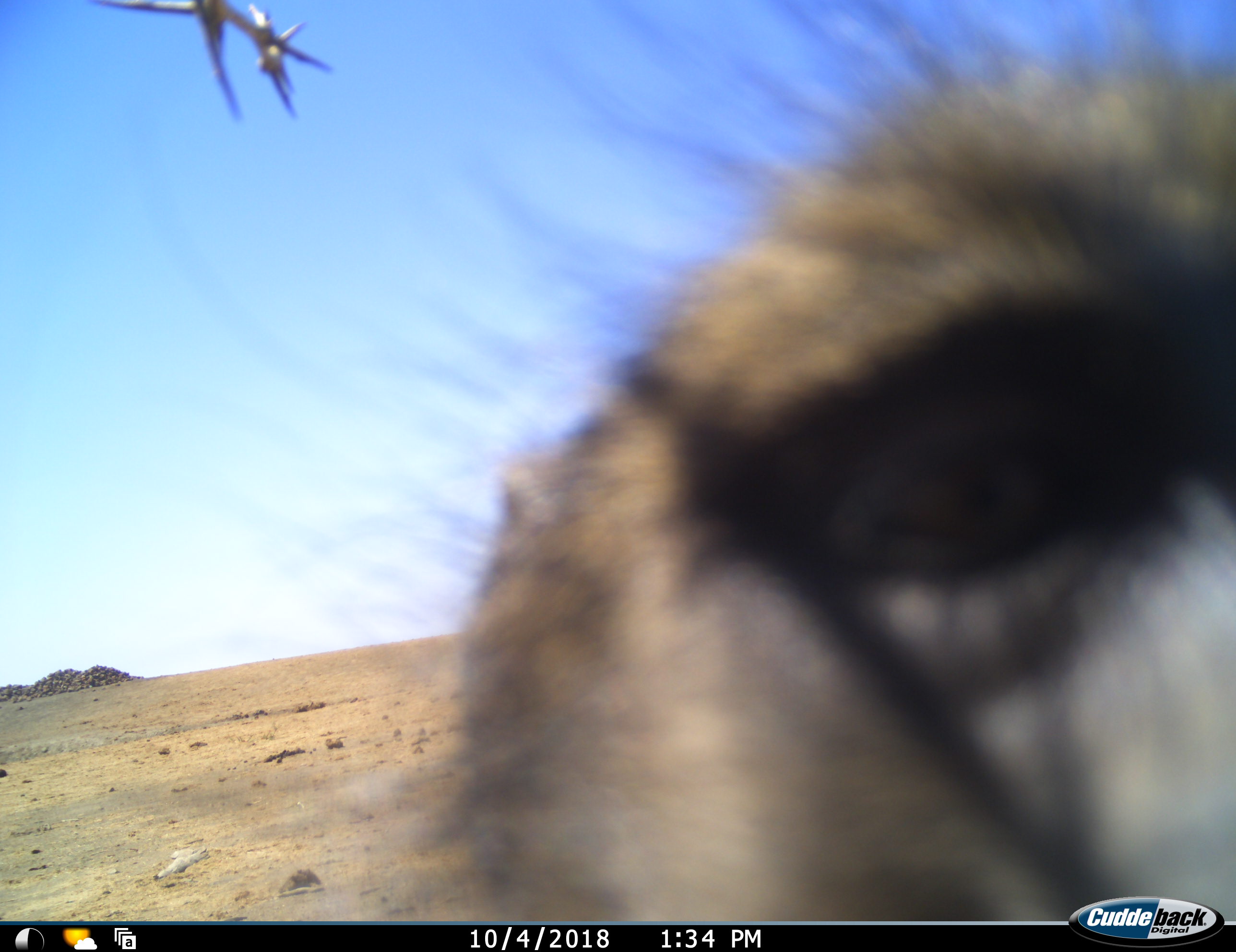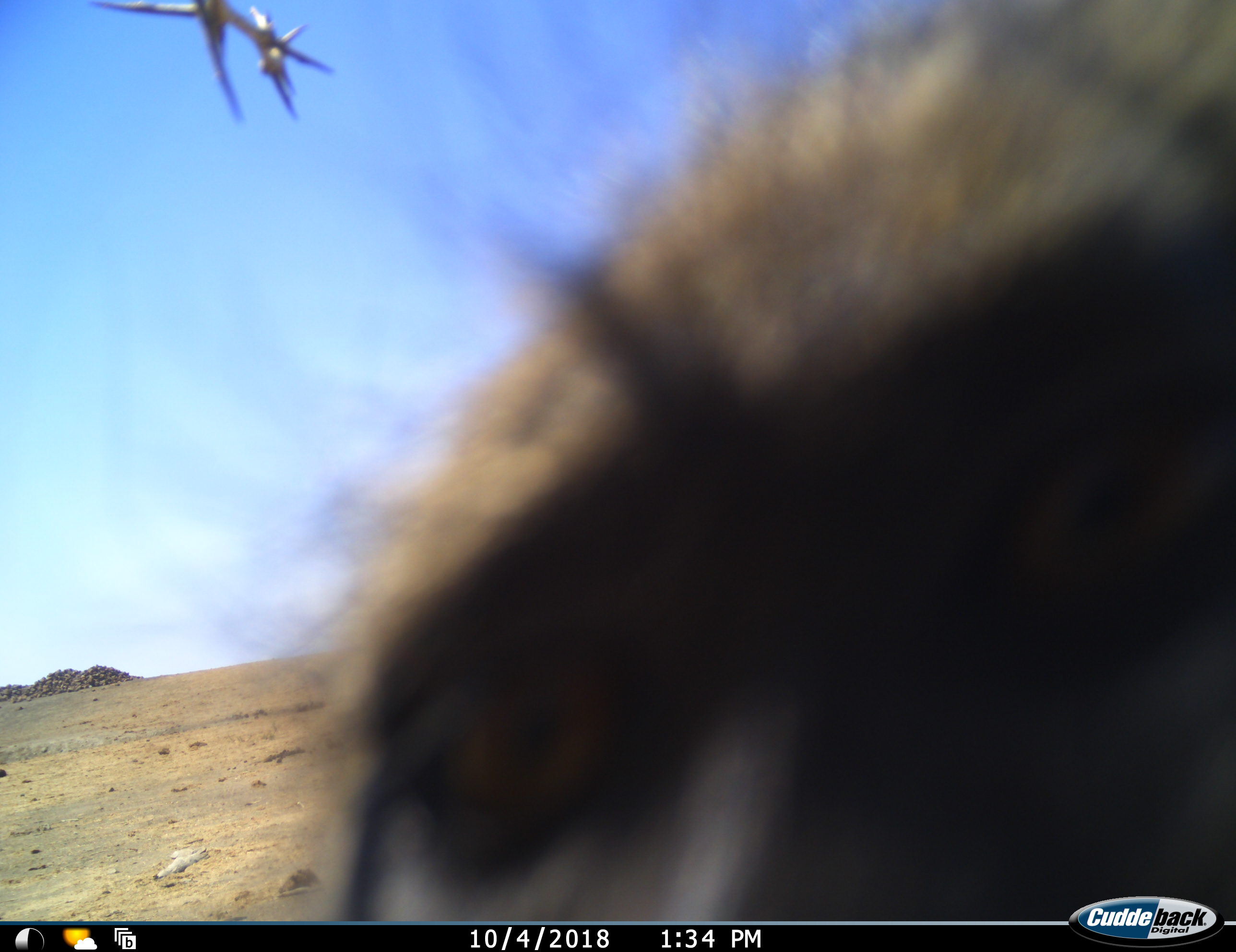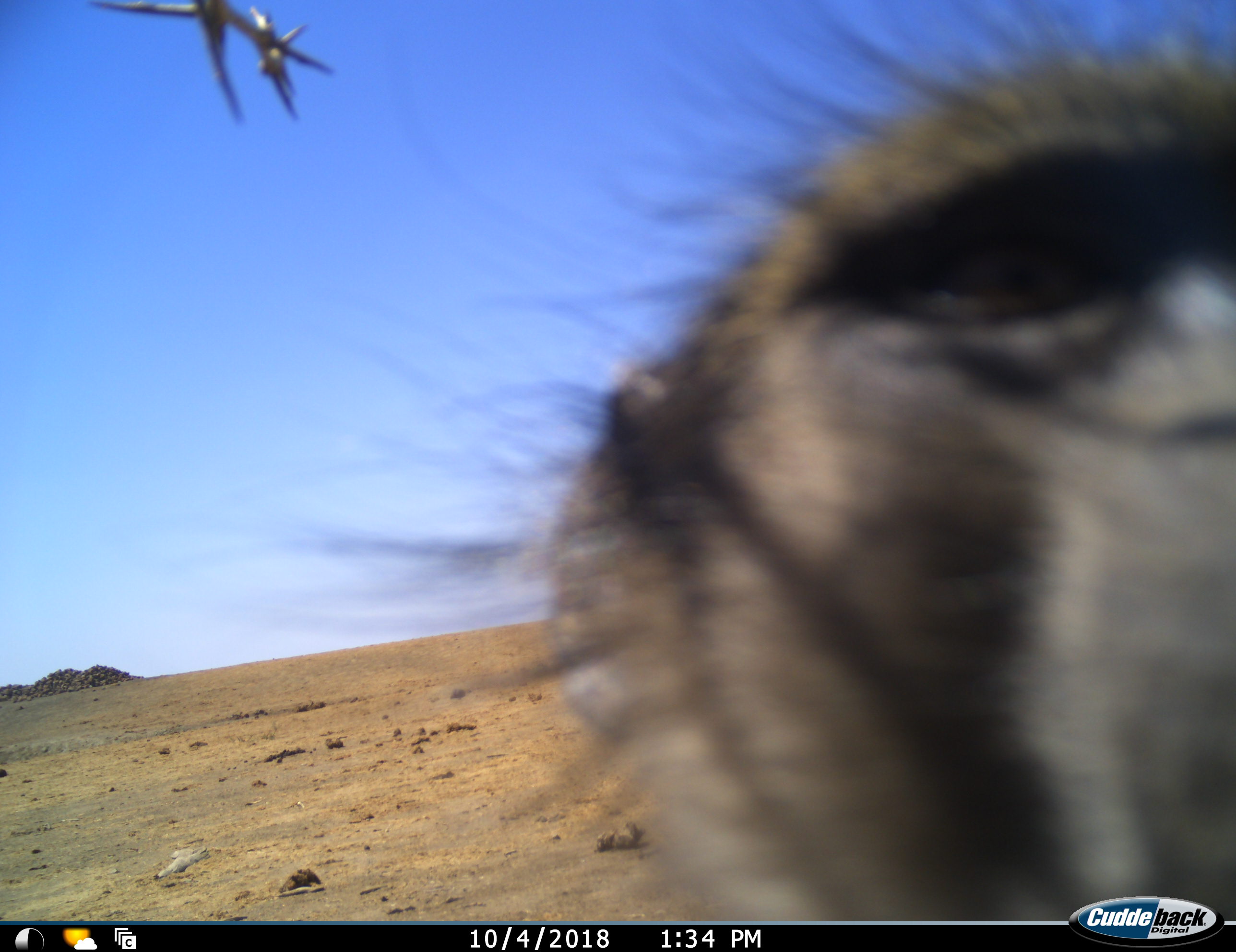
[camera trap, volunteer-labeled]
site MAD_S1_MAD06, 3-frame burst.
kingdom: Animalia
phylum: Chordata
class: Mammalia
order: Primates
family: Cercopithecidae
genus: Papio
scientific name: Papio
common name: baboon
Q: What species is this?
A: Baboon (Papio).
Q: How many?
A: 1.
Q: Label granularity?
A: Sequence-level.